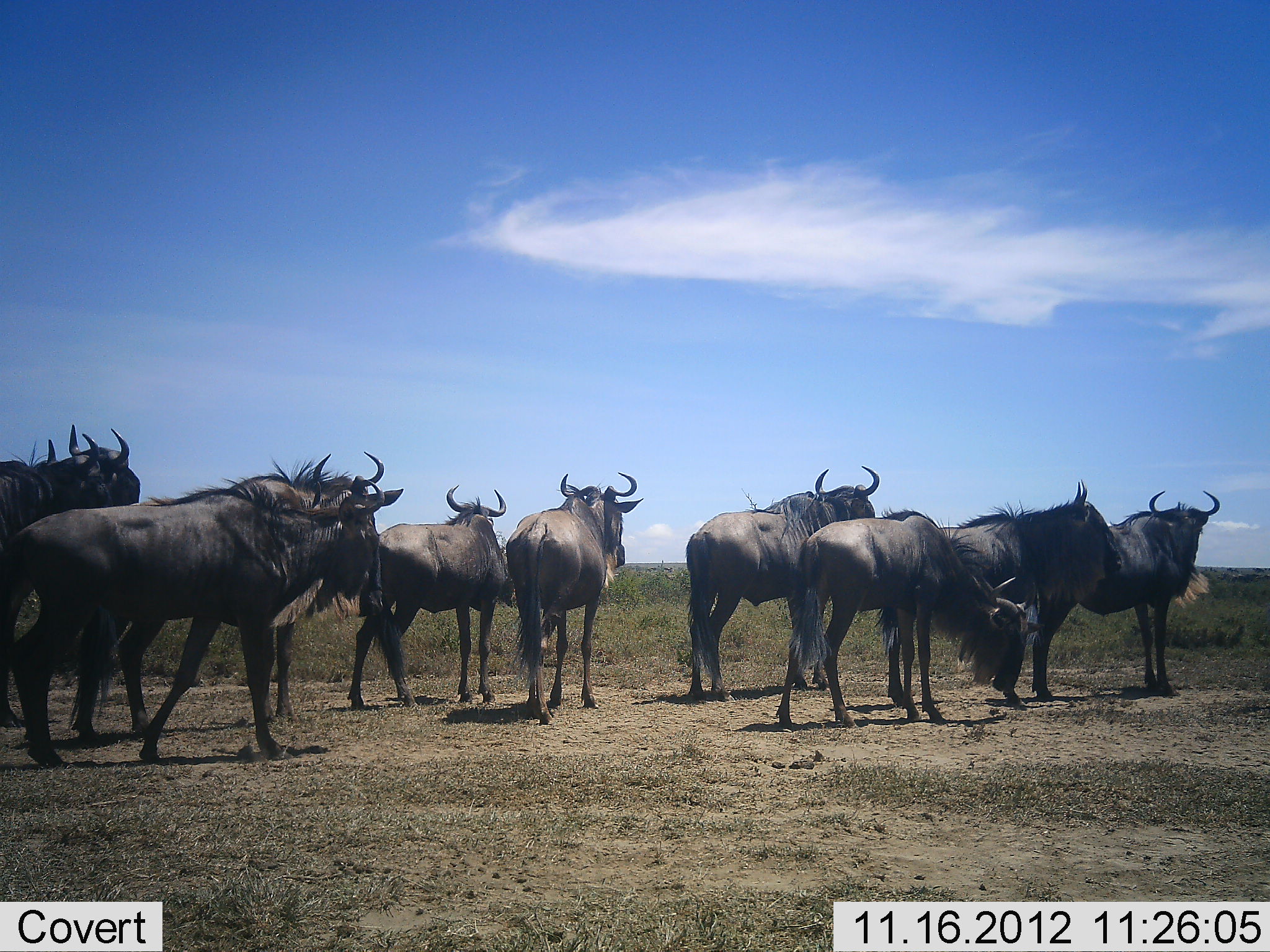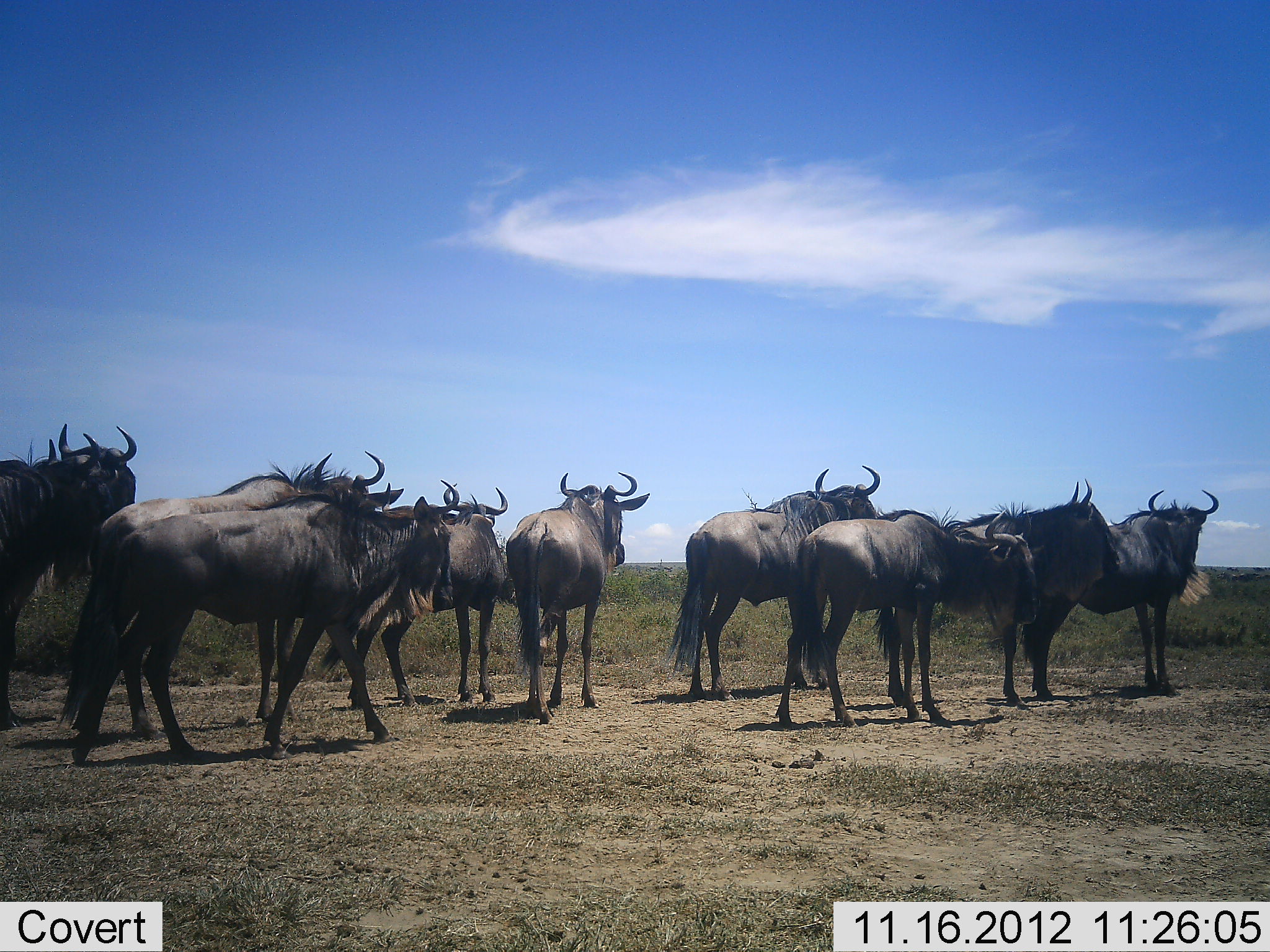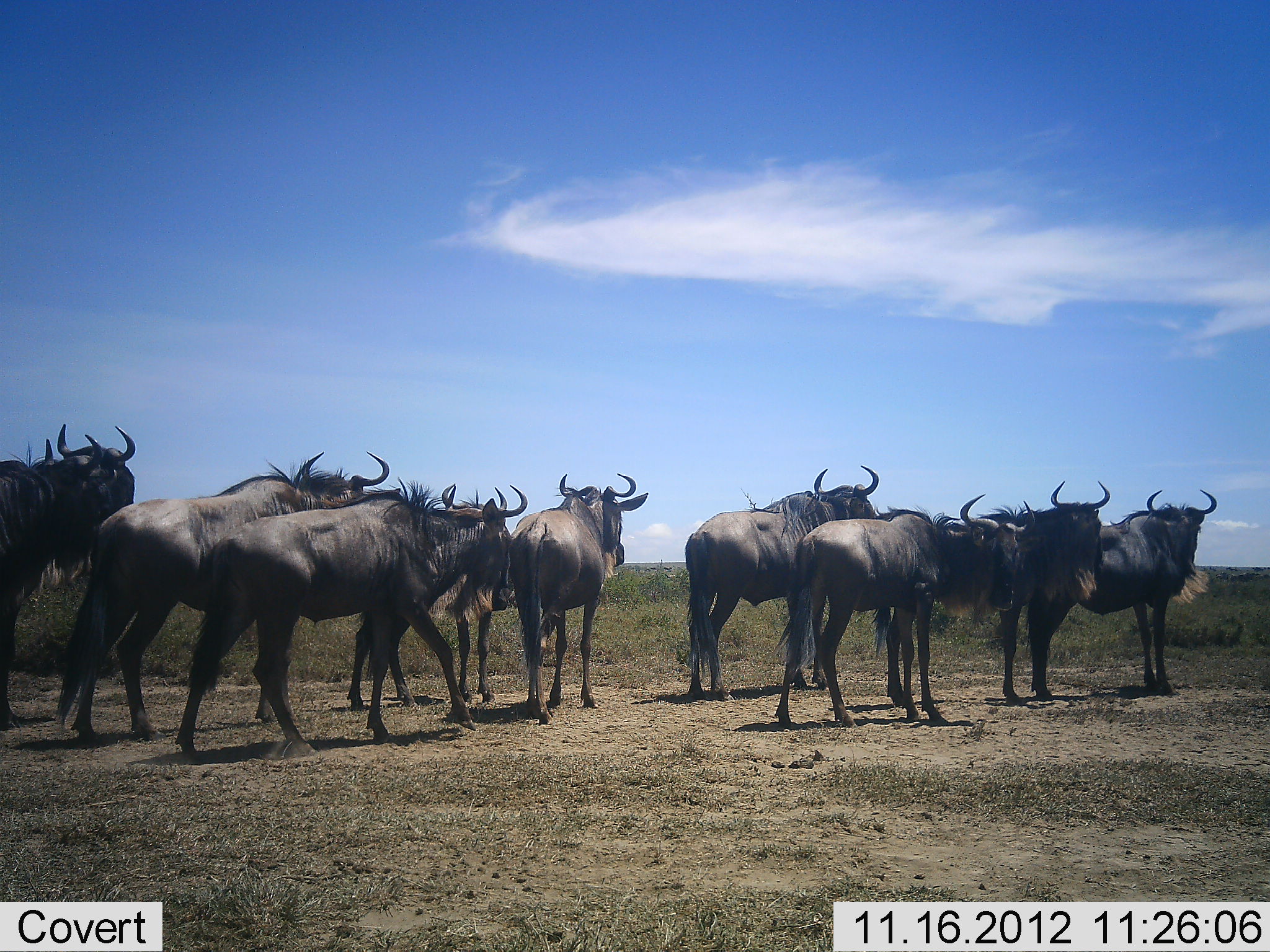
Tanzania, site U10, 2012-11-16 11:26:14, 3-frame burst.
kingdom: Animalia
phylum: Chordata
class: Mammalia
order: Artiodactyla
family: Bovidae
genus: Connochaetes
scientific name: Connochaetes taurinus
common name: blue wildebeest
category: wildebeest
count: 10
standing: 80%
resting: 0%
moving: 70%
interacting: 0%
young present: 0%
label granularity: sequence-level